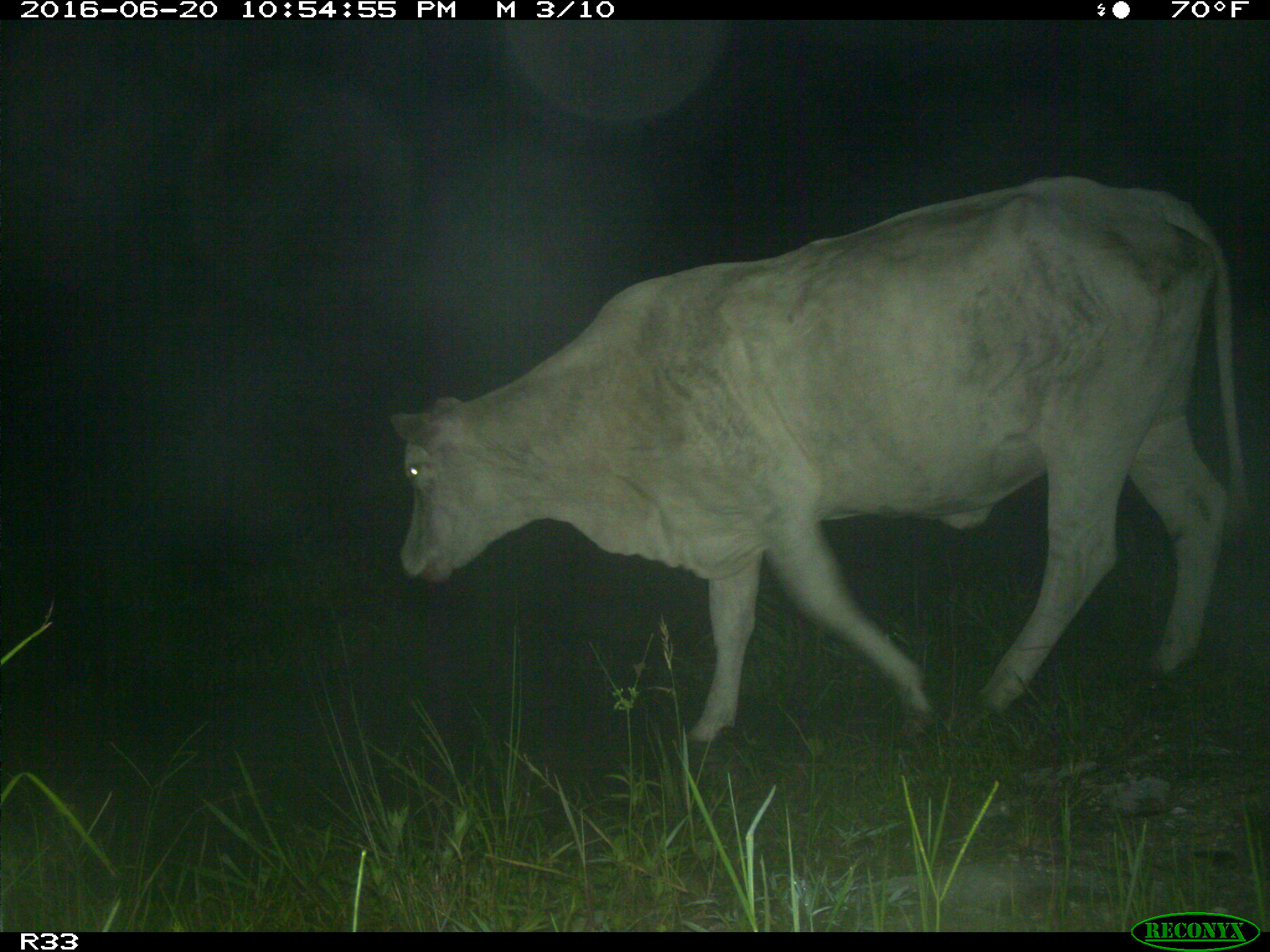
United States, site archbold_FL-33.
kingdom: Animalia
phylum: Chordata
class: Mammalia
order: Artiodactyla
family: Bovidae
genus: Bos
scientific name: Bos taurus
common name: domestic cow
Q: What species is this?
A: Bos taurus (domestic cow).